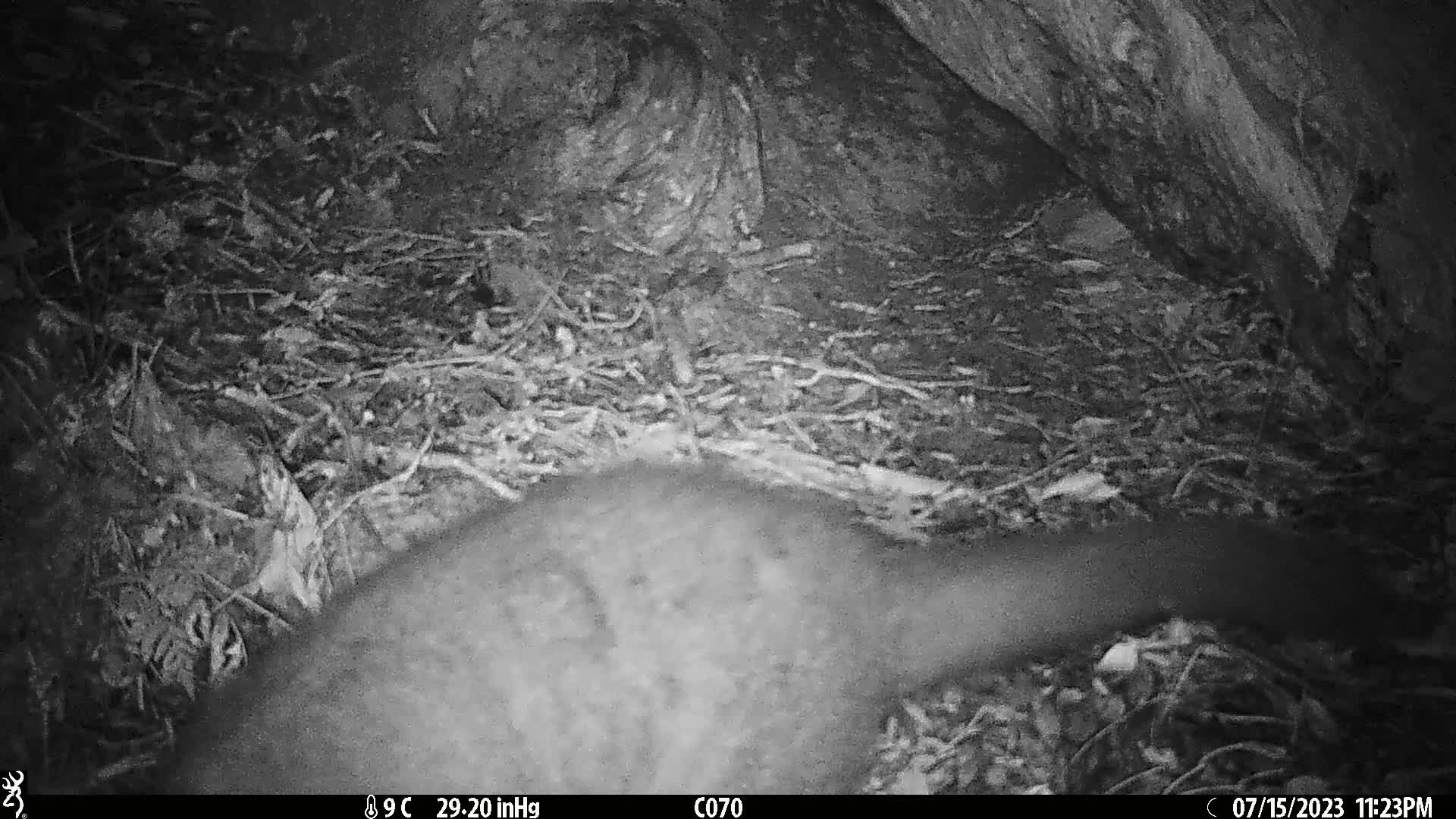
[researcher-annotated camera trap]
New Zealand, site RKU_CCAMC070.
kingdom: Animalia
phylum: Chordata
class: Mammalia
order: Diprotodontia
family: Phalangeridae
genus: Trichosurus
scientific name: Trichosurus vulpecula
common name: common brushtail possum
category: possum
Possum (common brushtail possum) (Trichosurus vulpecula).